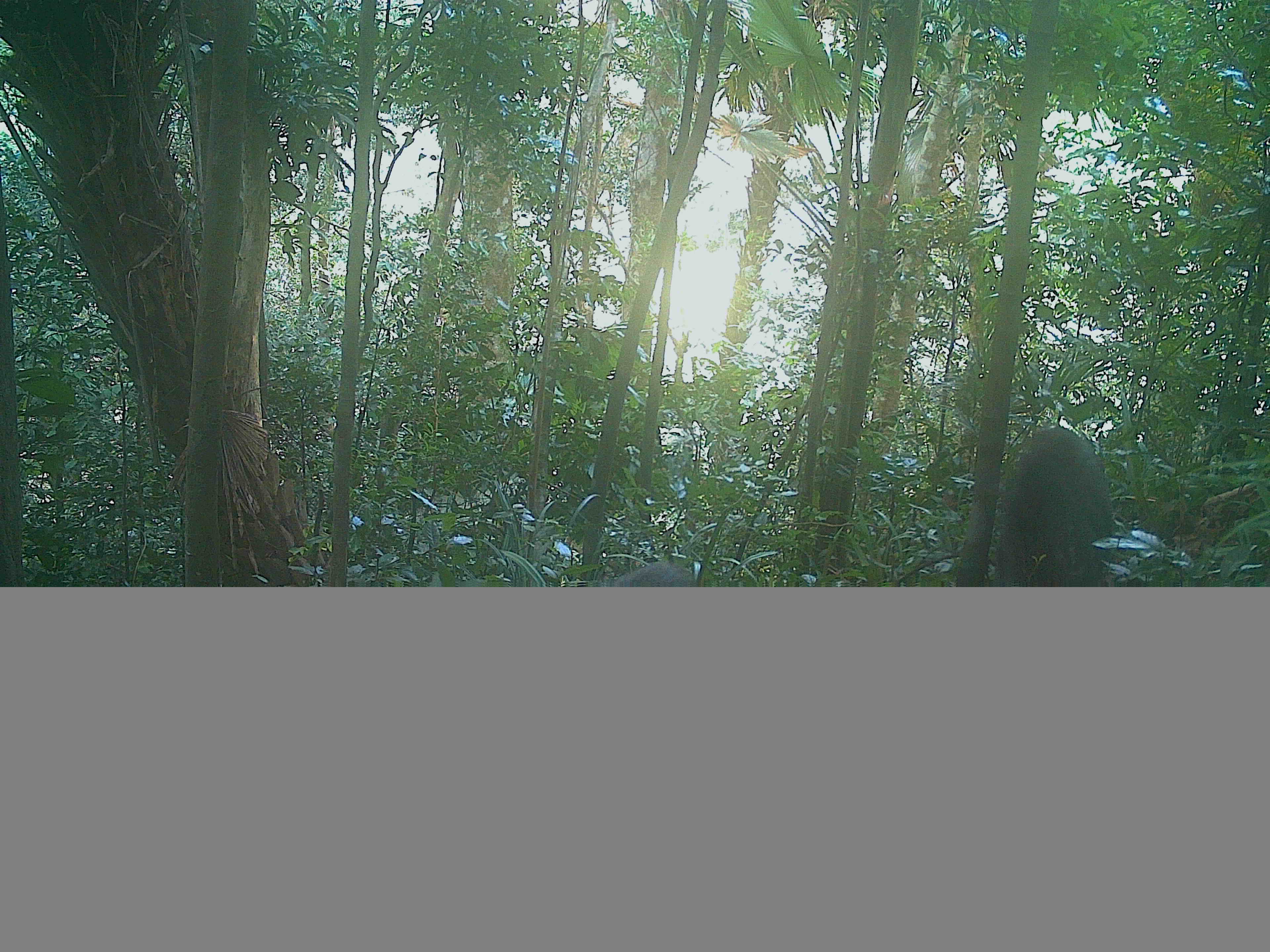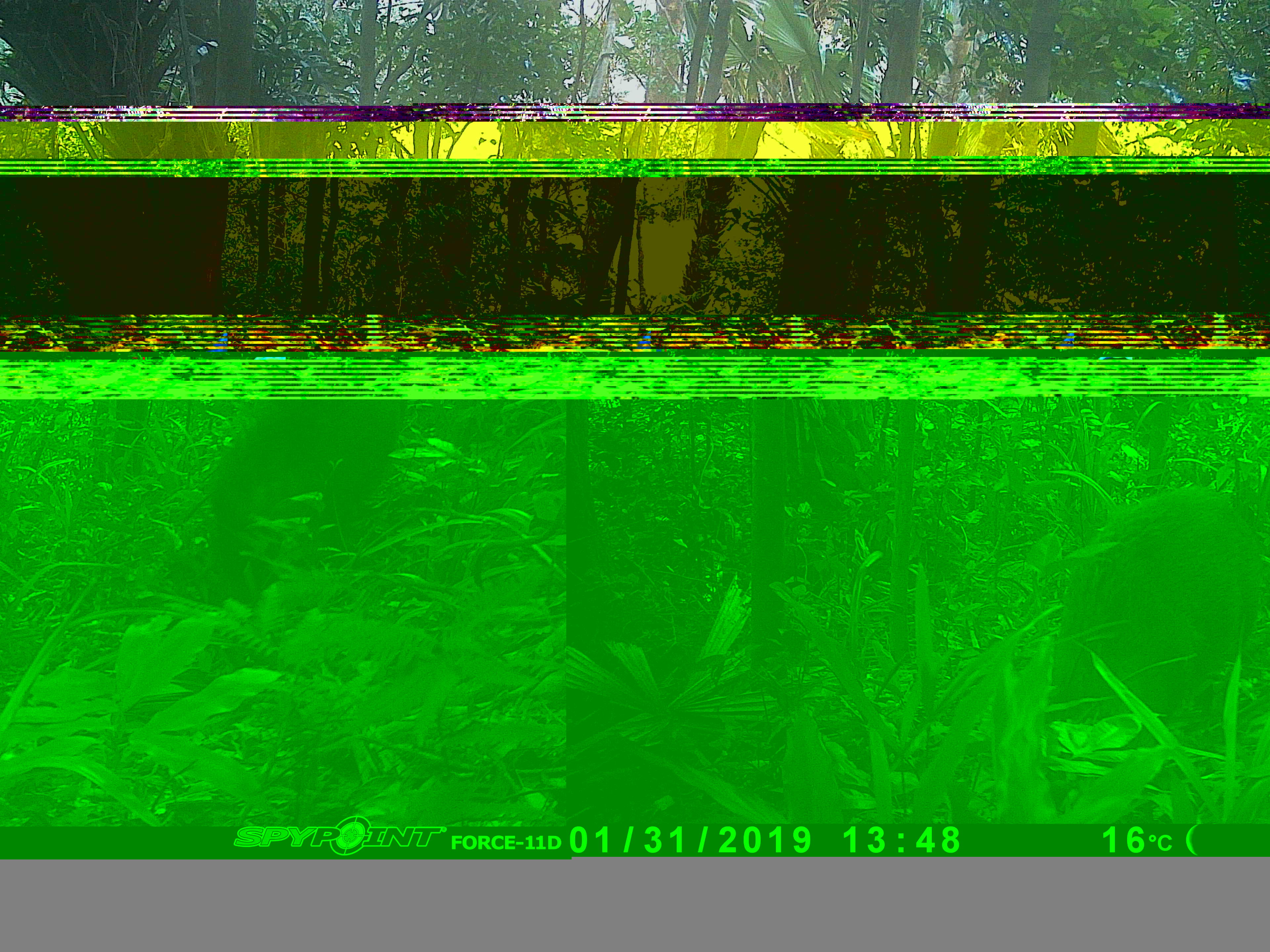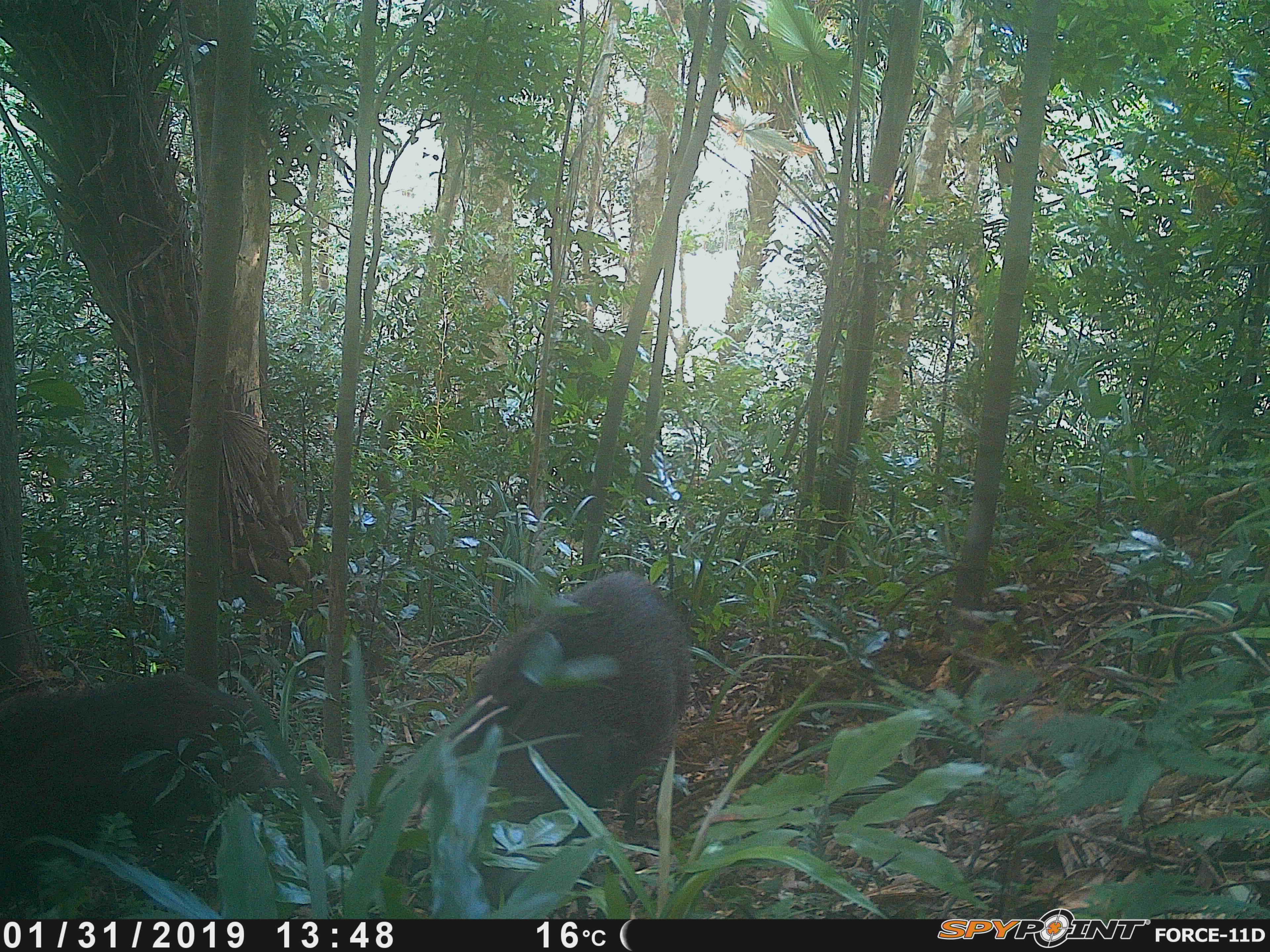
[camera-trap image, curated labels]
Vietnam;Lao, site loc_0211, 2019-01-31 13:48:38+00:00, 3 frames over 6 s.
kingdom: Animalia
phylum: Chordata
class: Mammalia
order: Artiodactyla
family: Suidae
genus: Sus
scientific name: Sus scrofa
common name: eurasian wild pig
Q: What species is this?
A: Eurasian wild pig (Sus scrofa).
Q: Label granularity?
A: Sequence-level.